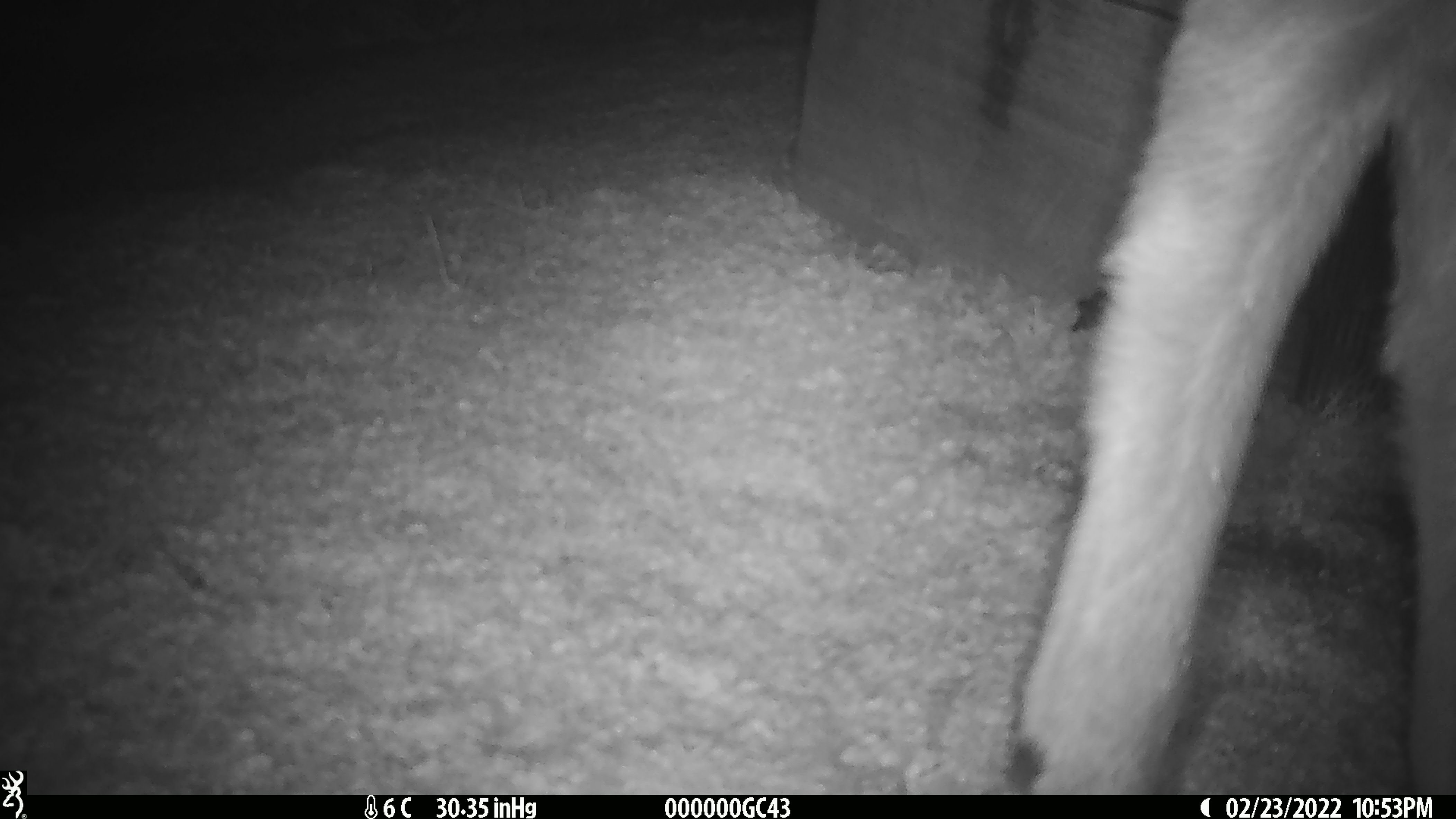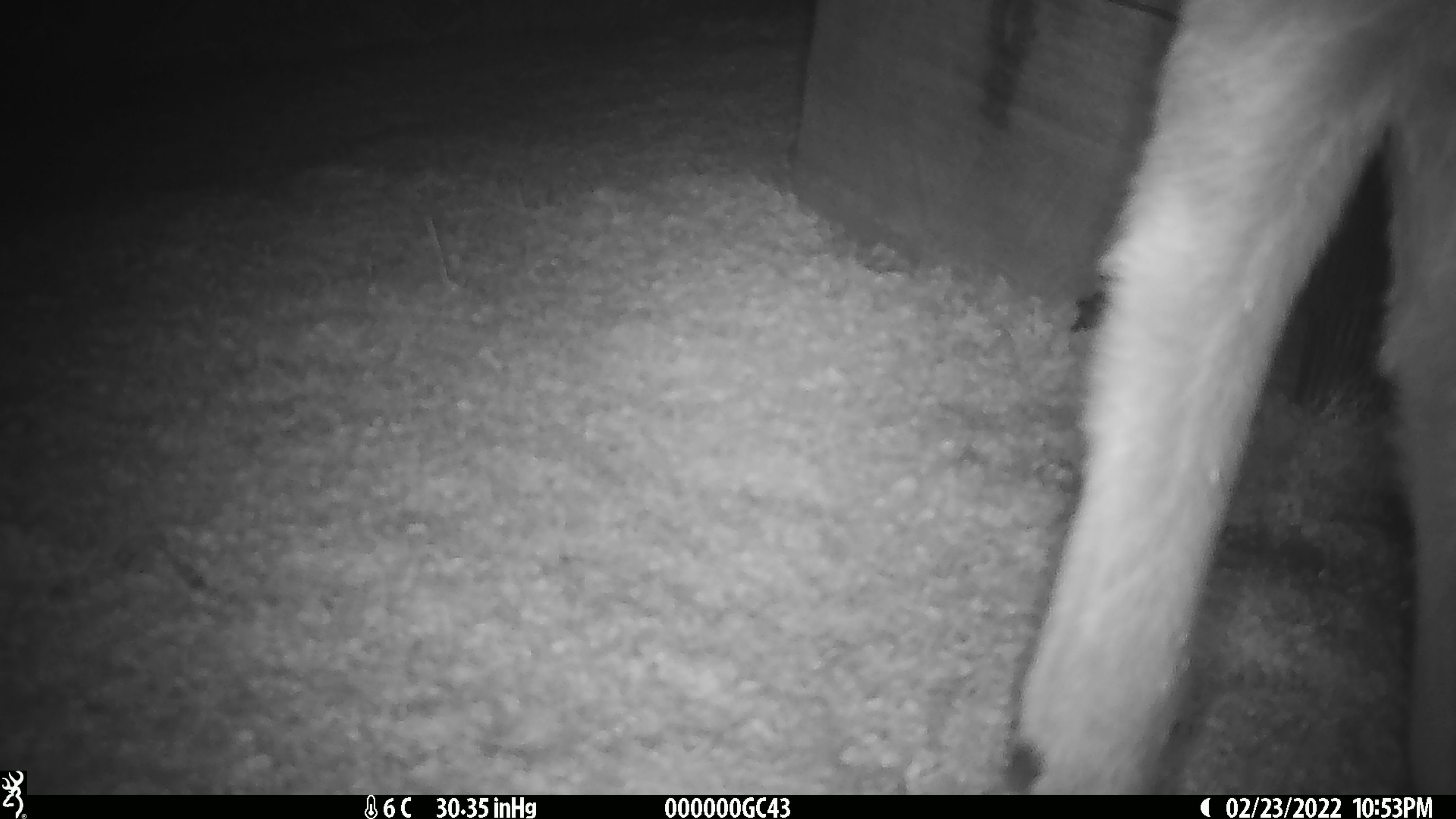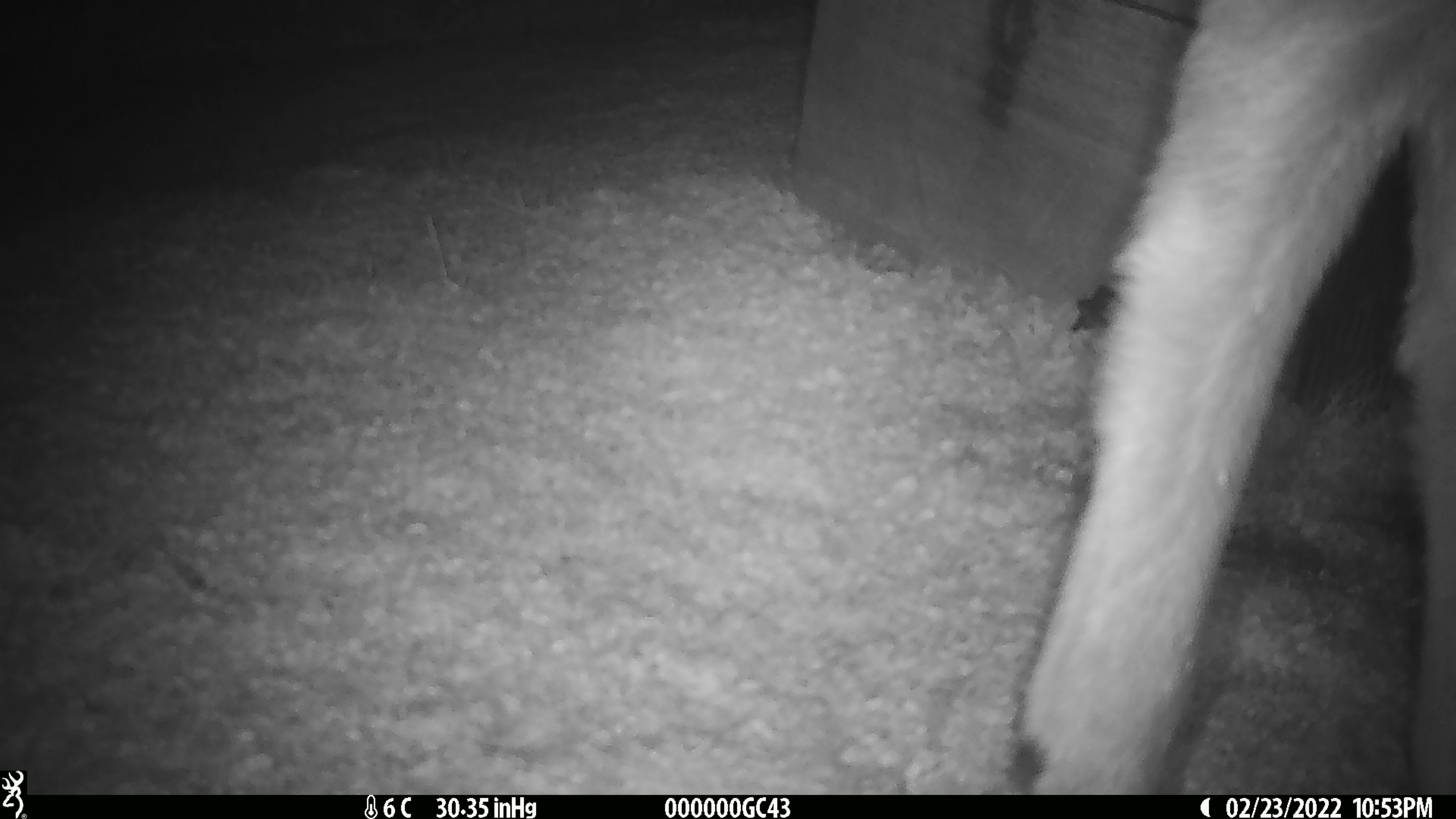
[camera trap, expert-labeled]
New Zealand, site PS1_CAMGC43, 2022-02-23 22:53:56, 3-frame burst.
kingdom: Animalia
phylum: Chordata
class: Mammalia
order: Artiodactyla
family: Cervidae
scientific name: Cervidae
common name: deer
Deer (Cervidae).